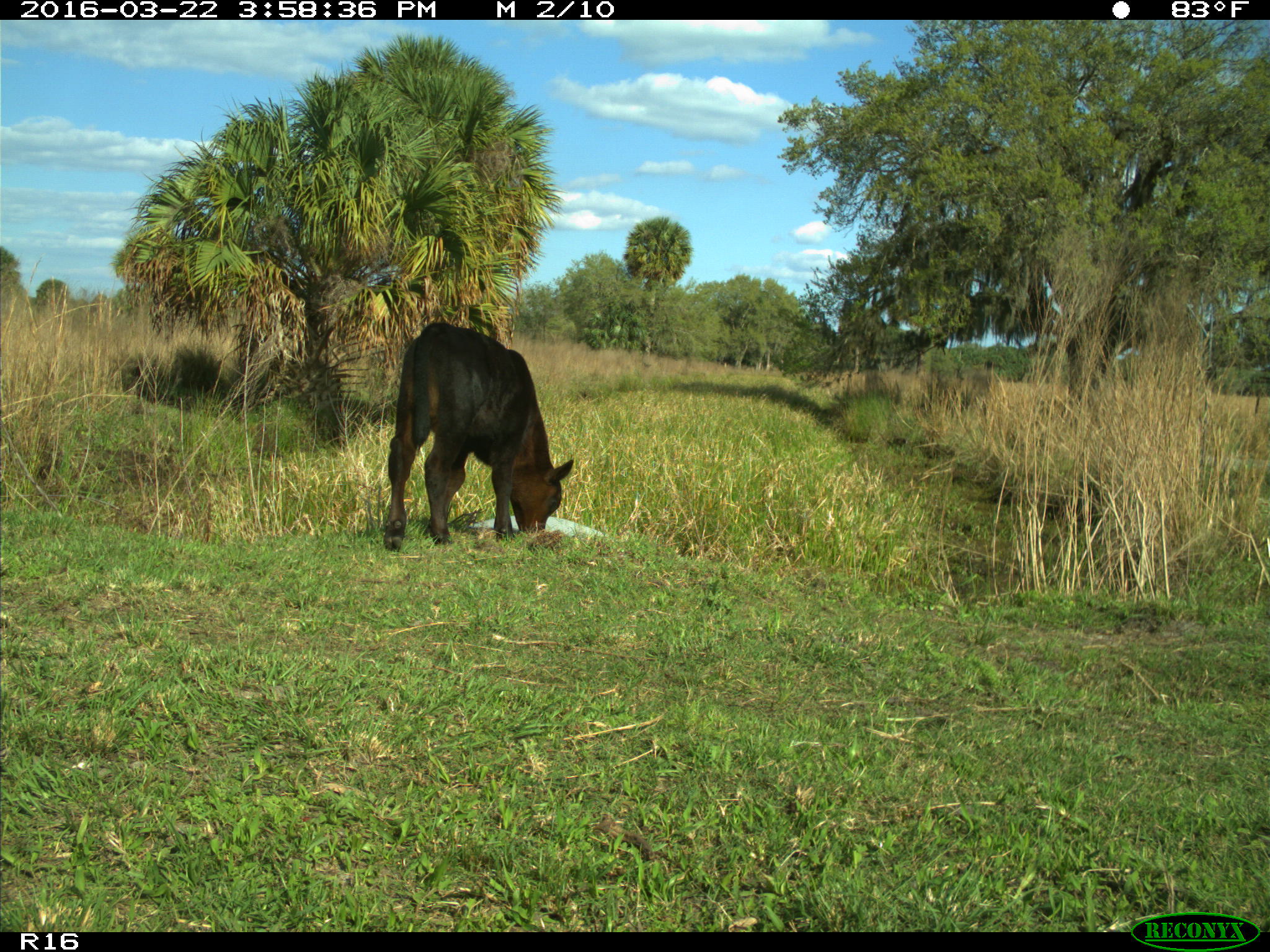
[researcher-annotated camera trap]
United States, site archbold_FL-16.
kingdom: Animalia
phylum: Chordata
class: Mammalia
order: Artiodactyla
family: Bovidae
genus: Bos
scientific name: Bos taurus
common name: domestic cow